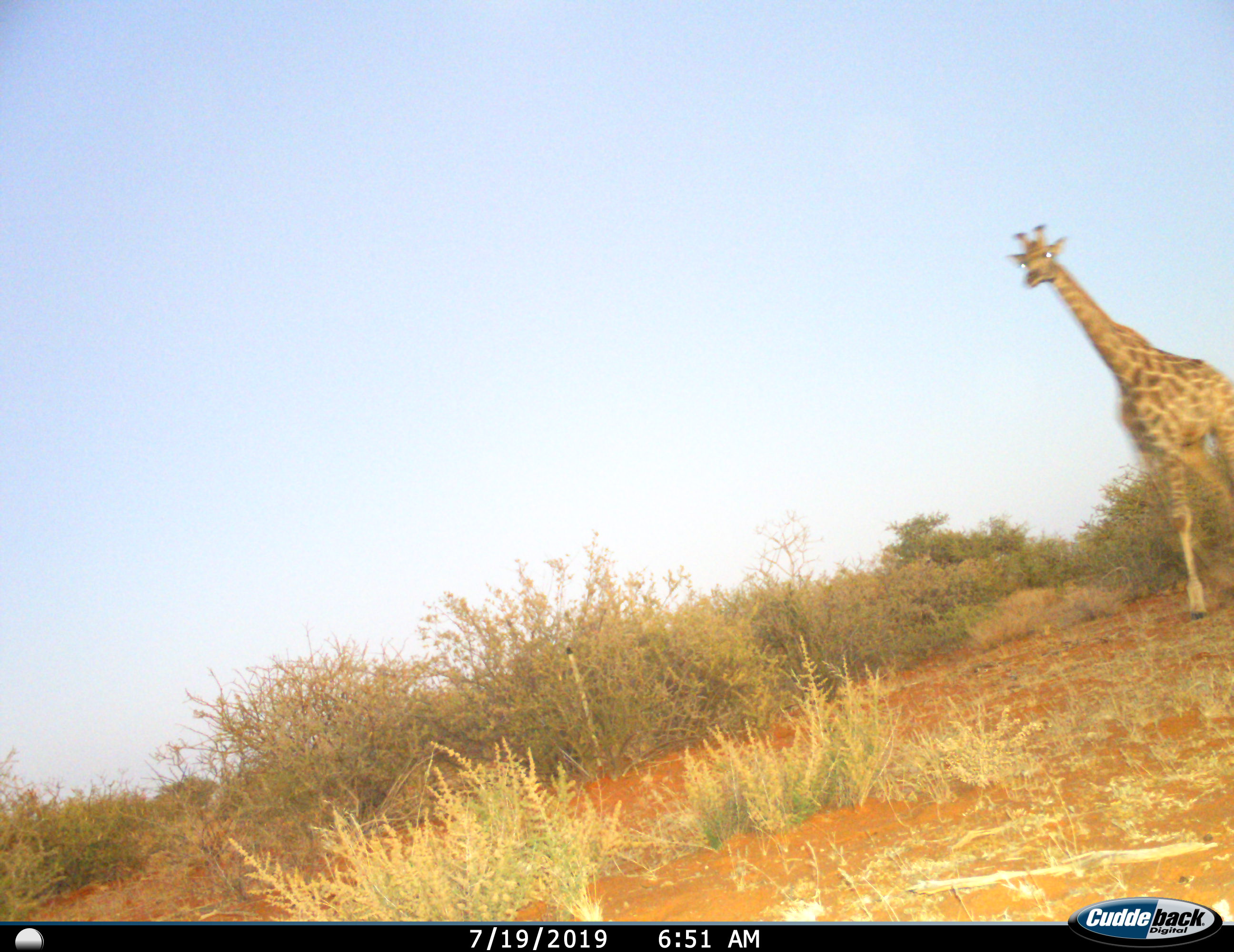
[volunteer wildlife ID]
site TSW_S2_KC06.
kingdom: Animalia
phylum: Chordata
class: Mammalia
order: Artiodactyla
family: Giraffidae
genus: Giraffa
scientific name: Giraffa camelopardalis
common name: giraffe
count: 1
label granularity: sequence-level